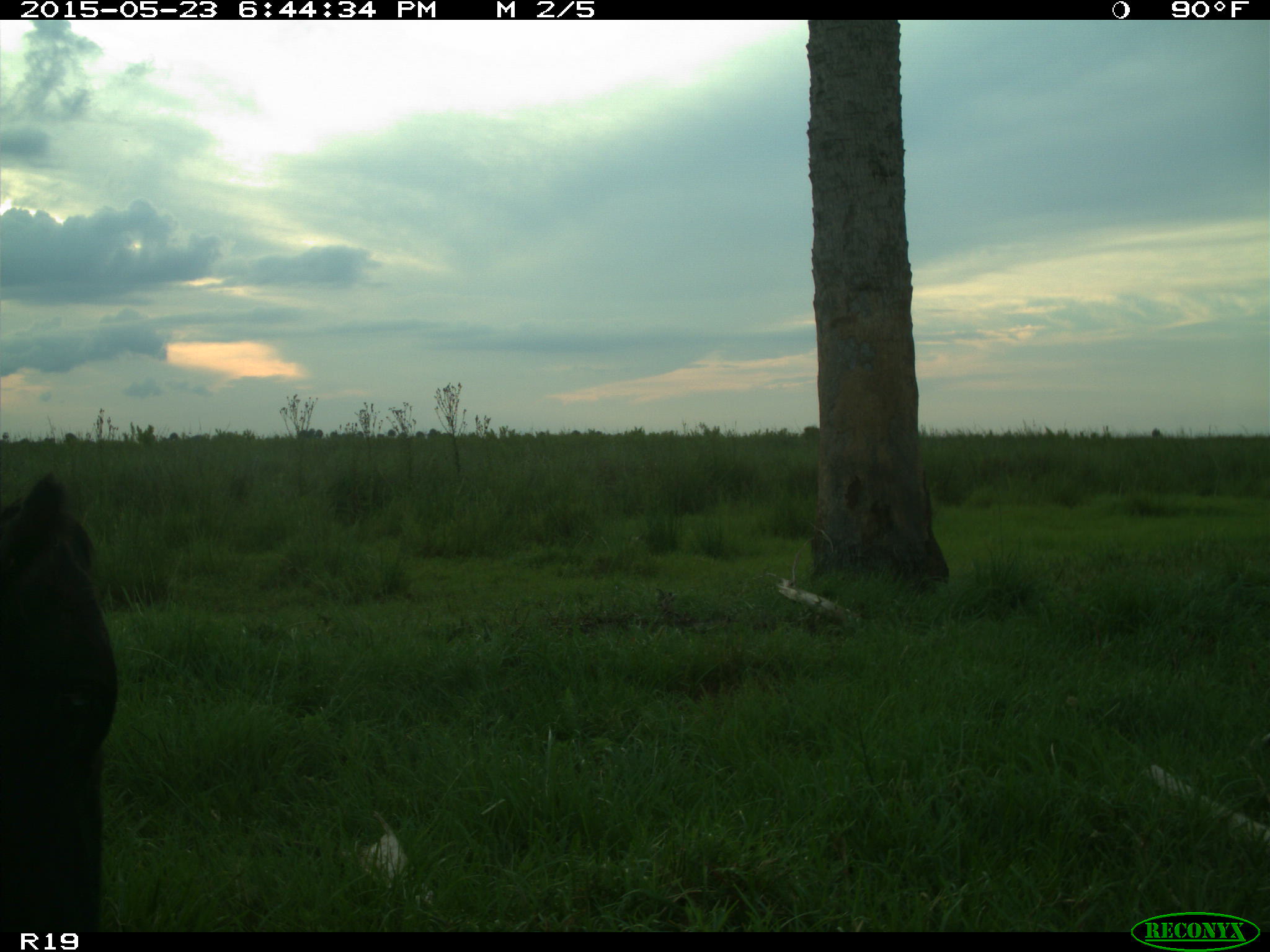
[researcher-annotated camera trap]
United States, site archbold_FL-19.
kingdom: Animalia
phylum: Chordata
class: Mammalia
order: Artiodactyla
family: Bovidae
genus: Bos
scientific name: Bos taurus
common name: domestic cow